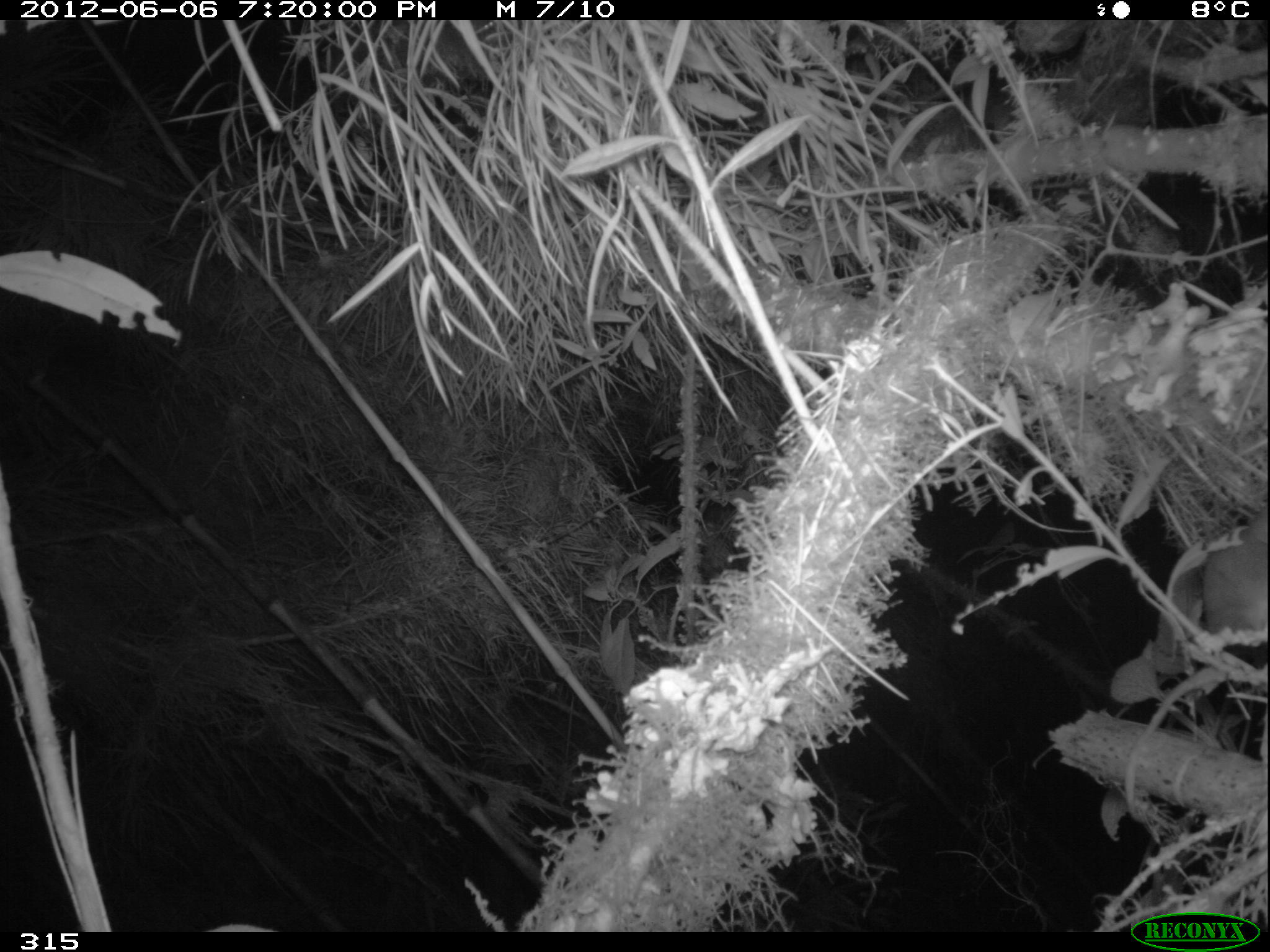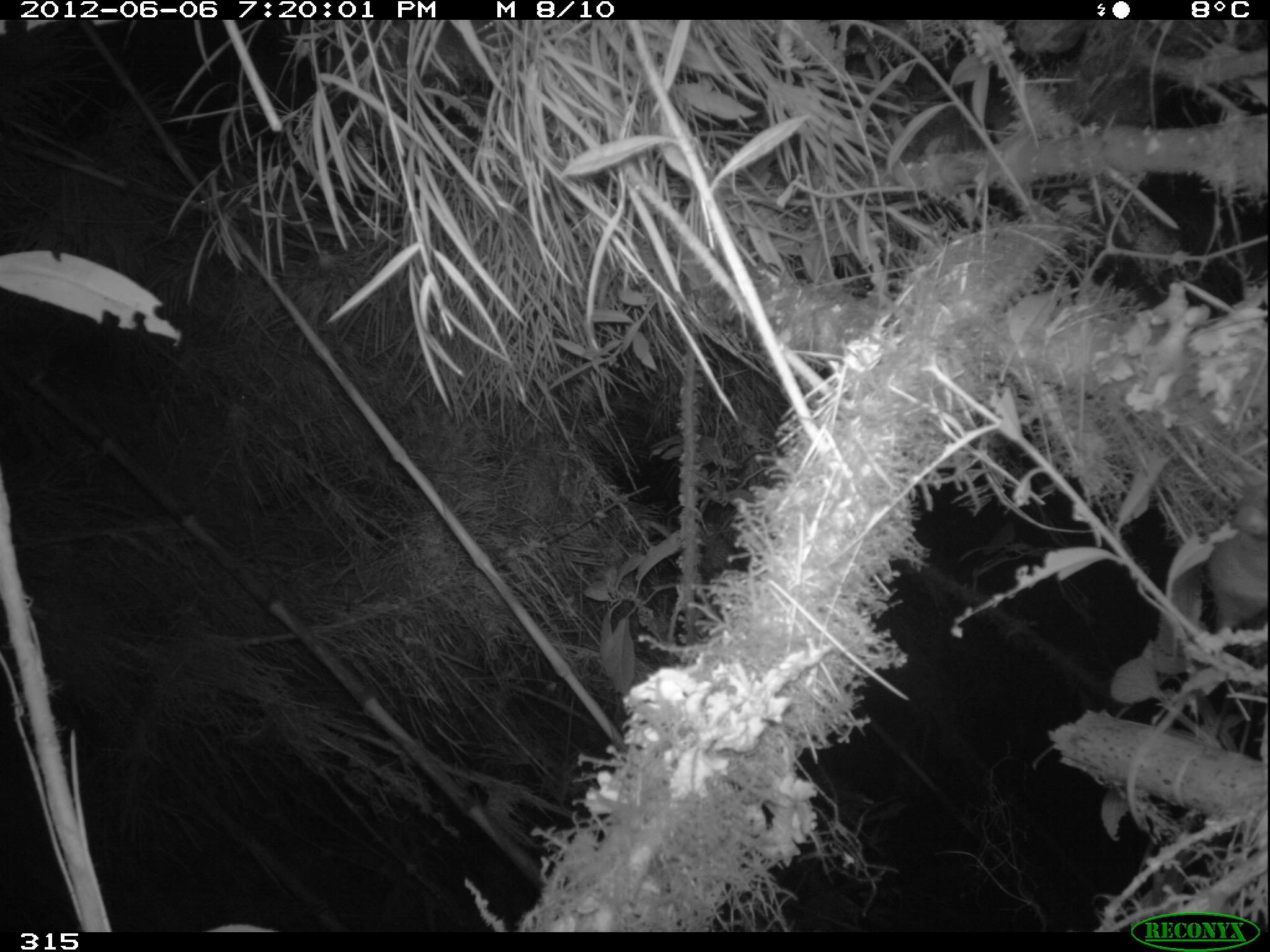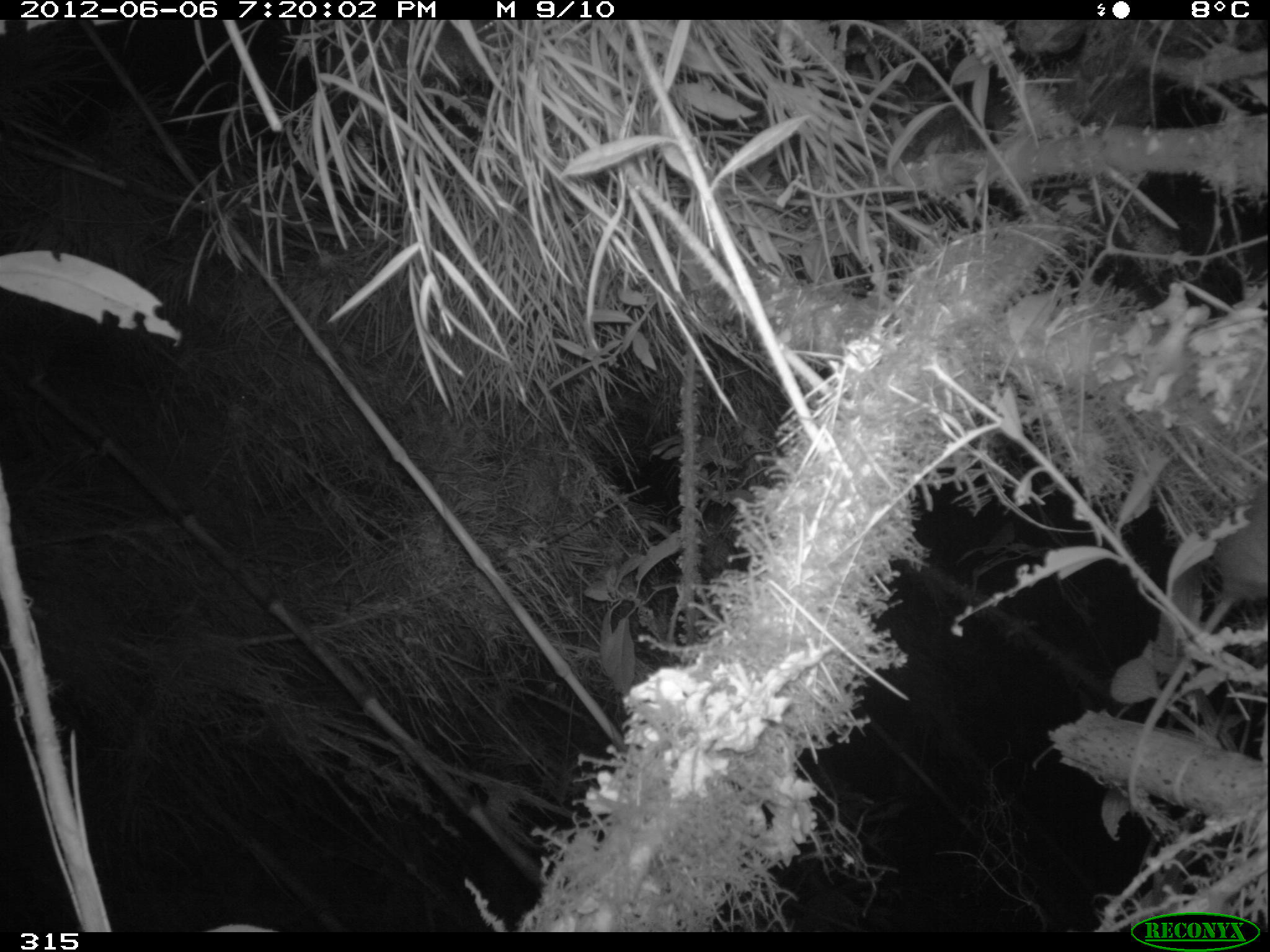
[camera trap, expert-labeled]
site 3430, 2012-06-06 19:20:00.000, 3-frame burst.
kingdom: Animalia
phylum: Chordata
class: Mammalia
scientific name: Mammalia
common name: mammals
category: unknown mammal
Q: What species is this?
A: Unknown mammal (mammals) (Mammalia).